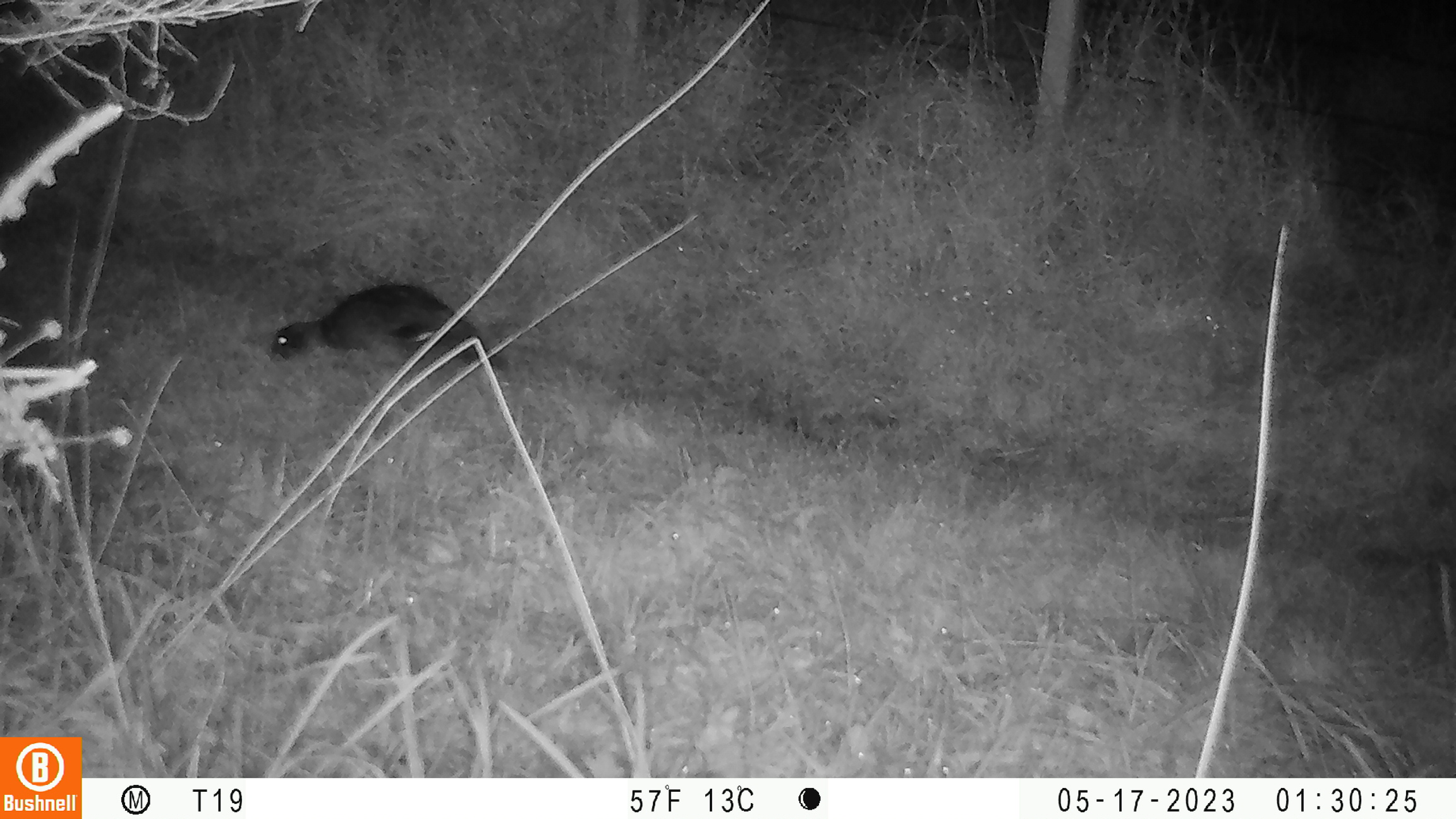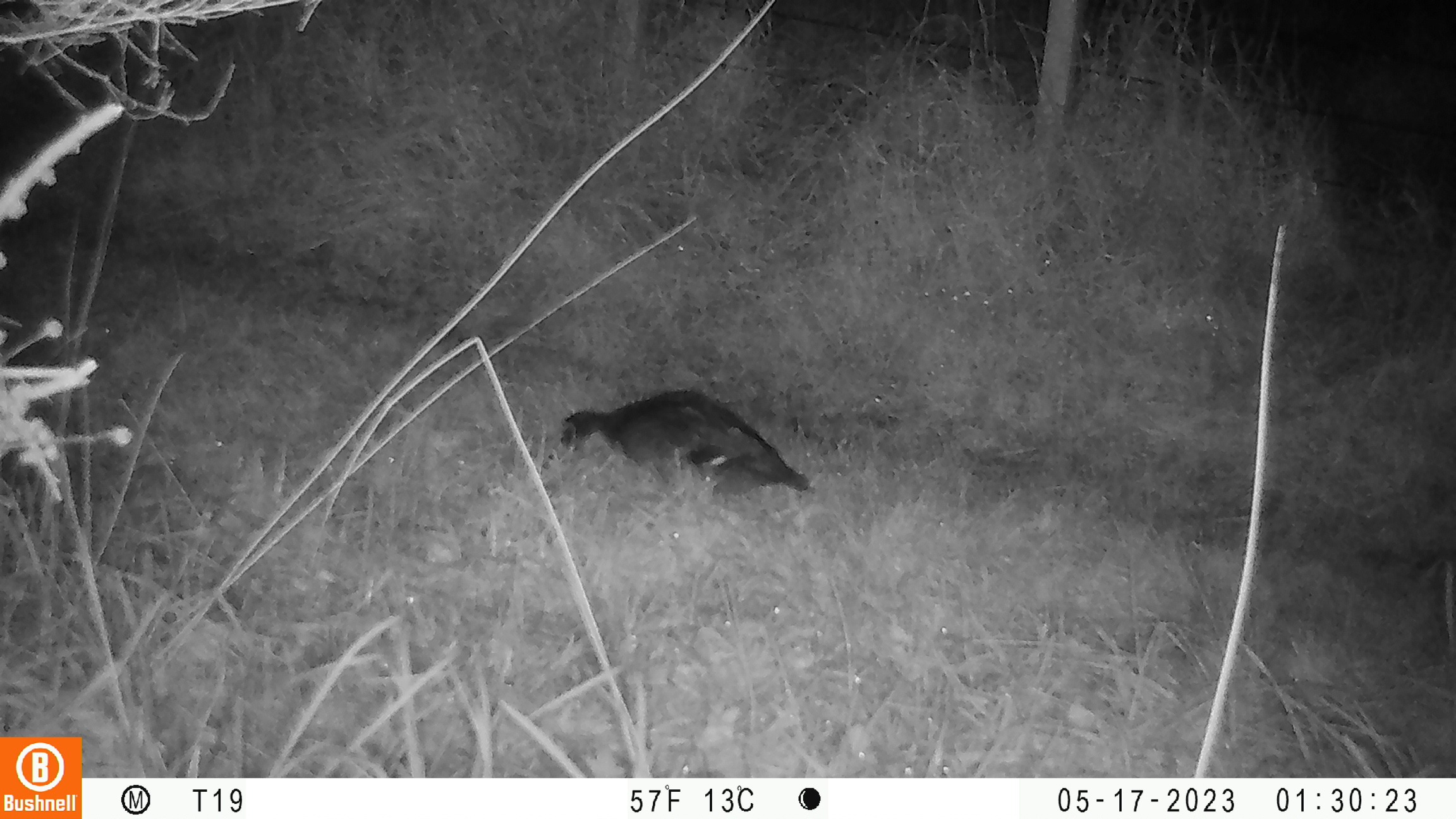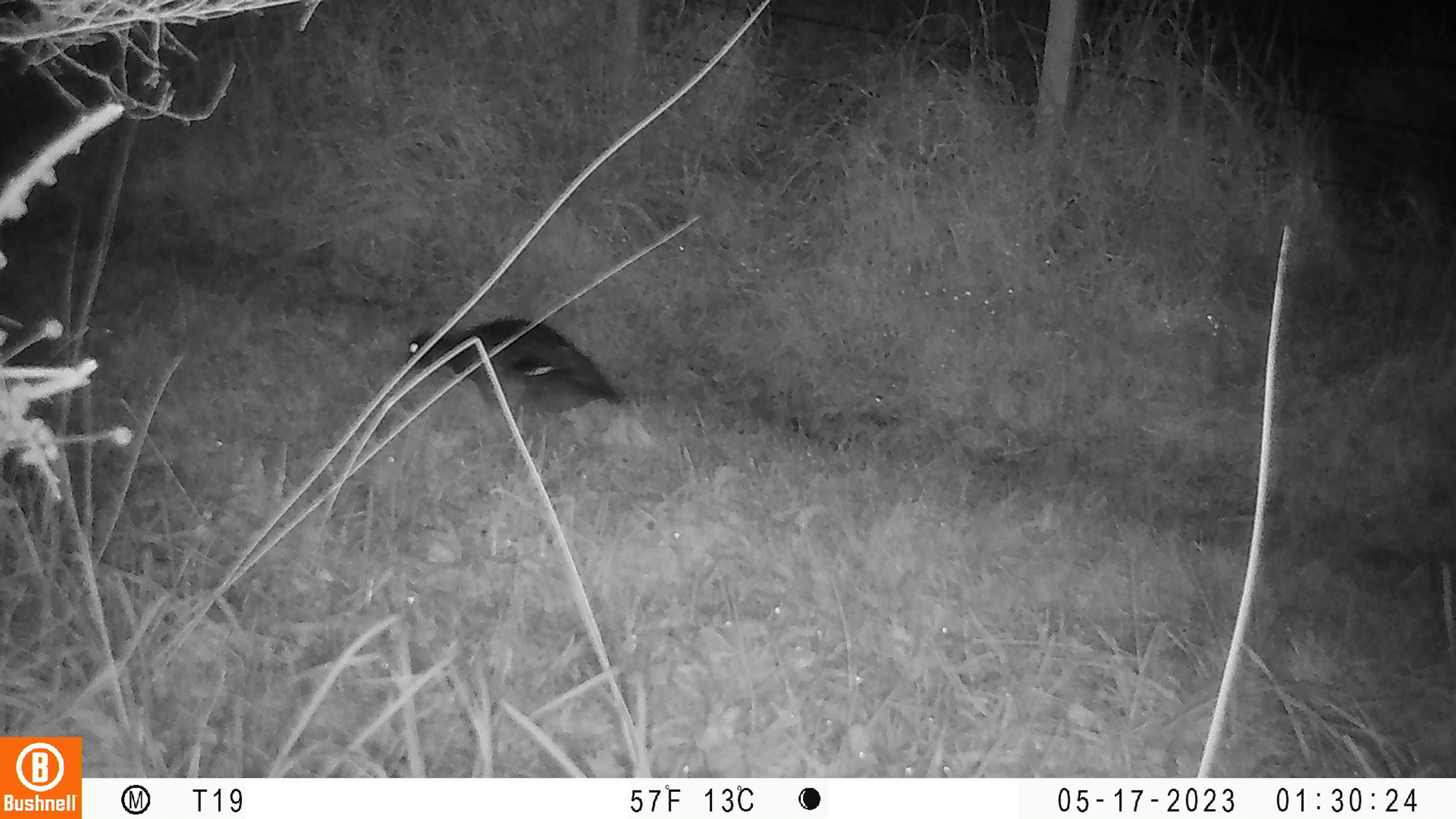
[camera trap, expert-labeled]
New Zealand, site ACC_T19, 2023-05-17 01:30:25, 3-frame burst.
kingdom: Animalia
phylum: Chordata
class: Aves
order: Anseriformes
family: Anatidae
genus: Anas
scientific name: Anas chlorotis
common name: brown teal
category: pateke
Pateke (brown teal) (Anas chlorotis).